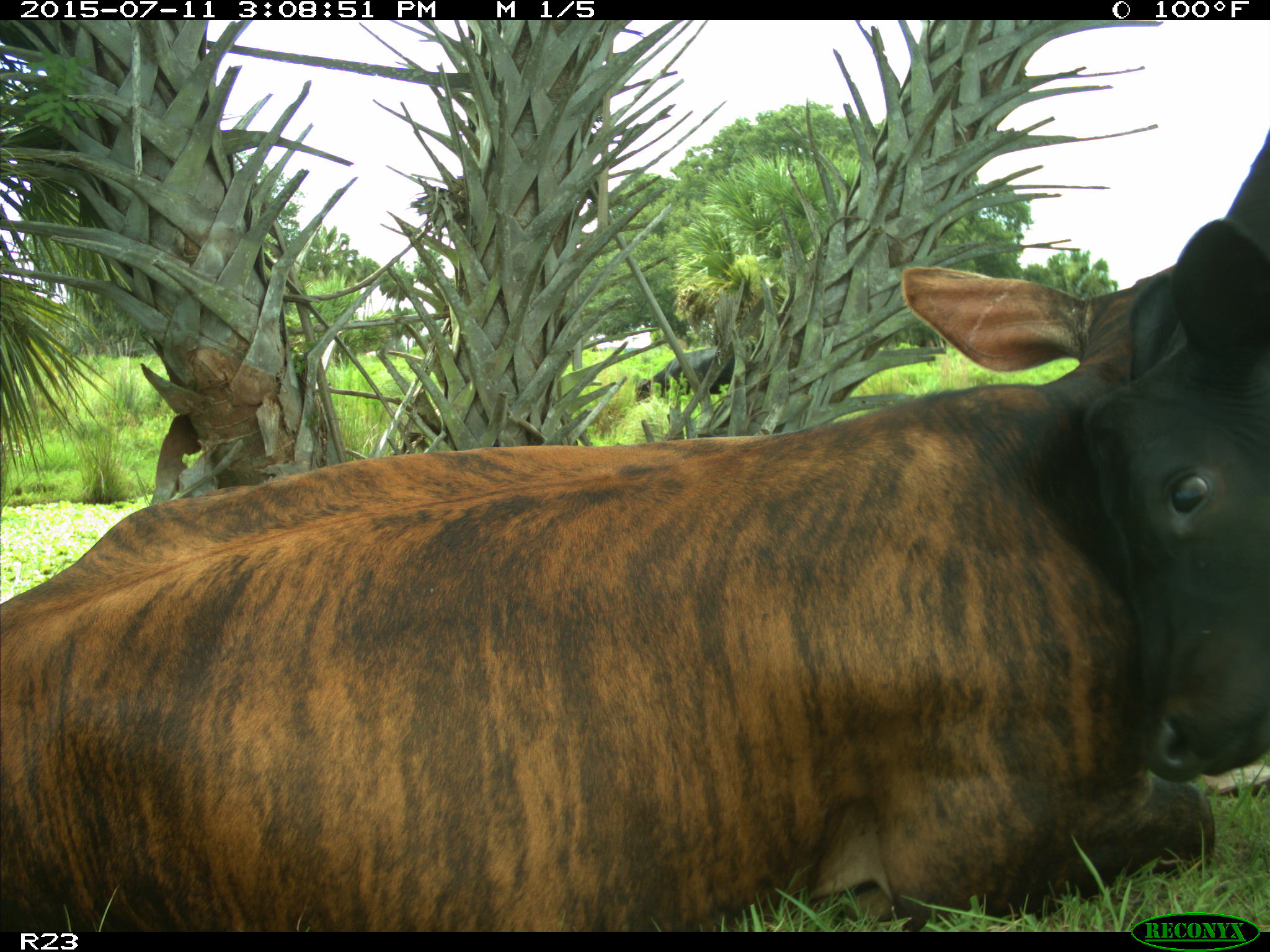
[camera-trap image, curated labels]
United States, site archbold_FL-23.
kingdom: Animalia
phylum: Chordata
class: Mammalia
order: Artiodactyla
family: Bovidae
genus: Bos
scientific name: Bos taurus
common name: domestic cow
Bos taurus (domestic cow).